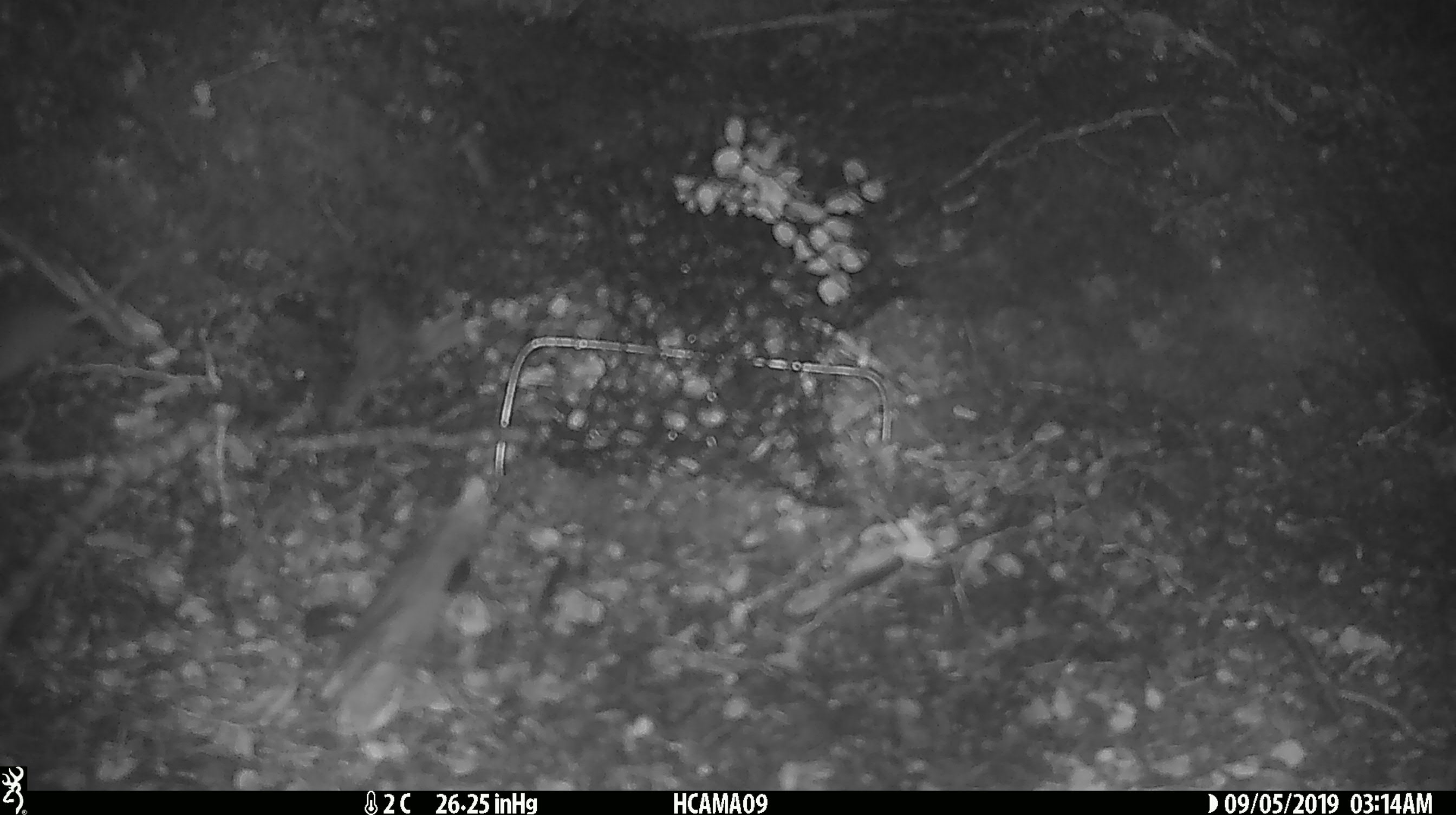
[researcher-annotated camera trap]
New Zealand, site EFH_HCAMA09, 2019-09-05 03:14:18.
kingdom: Animalia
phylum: Chordata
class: Mammalia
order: Rodentia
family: Muridae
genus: Mus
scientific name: Mus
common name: mouse